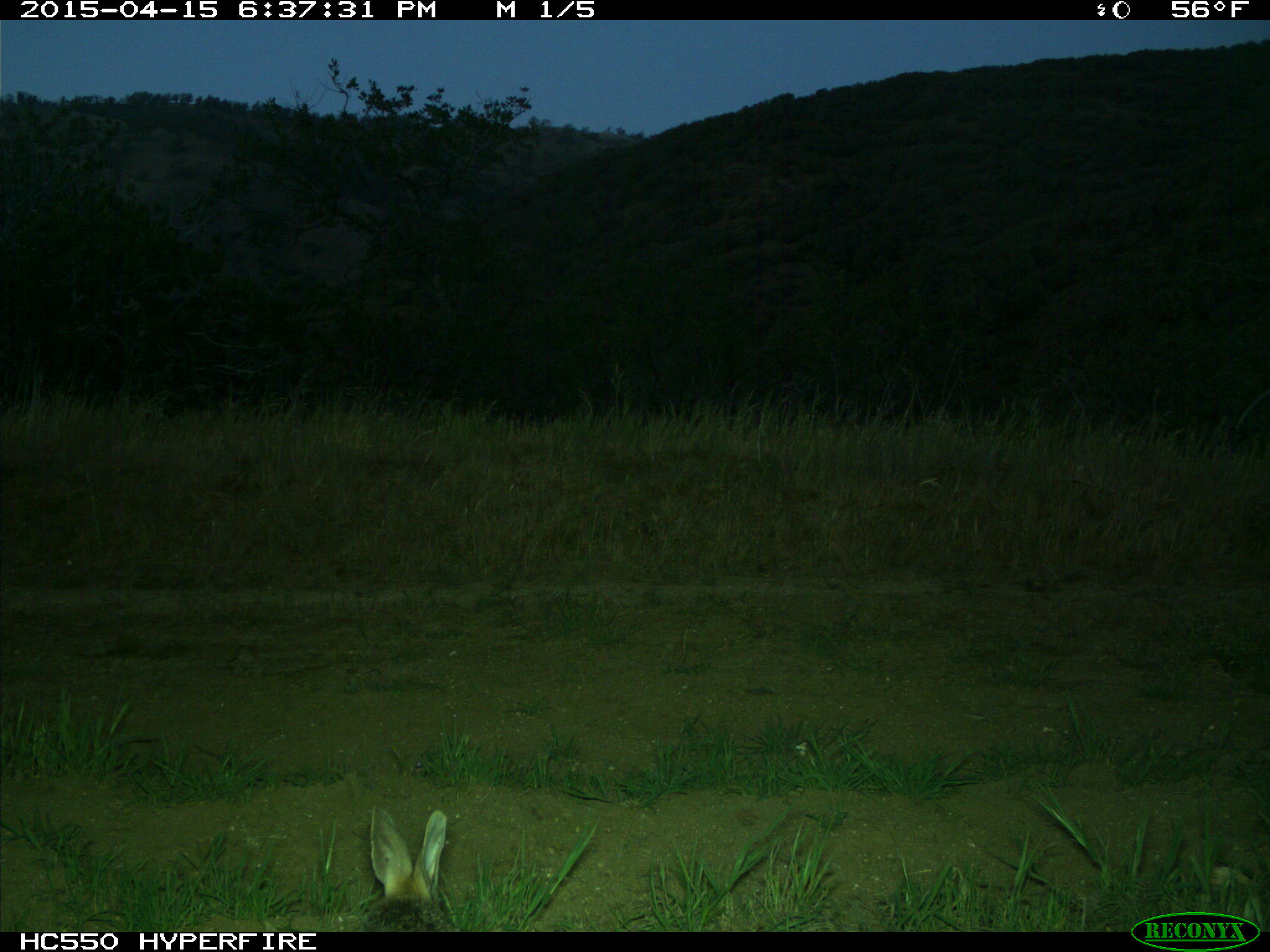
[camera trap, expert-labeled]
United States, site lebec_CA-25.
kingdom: Animalia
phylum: Chordata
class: Mammalia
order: Lagomorpha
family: Leporidae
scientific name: Leporidae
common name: rabbits and hares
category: unidentified rabbit